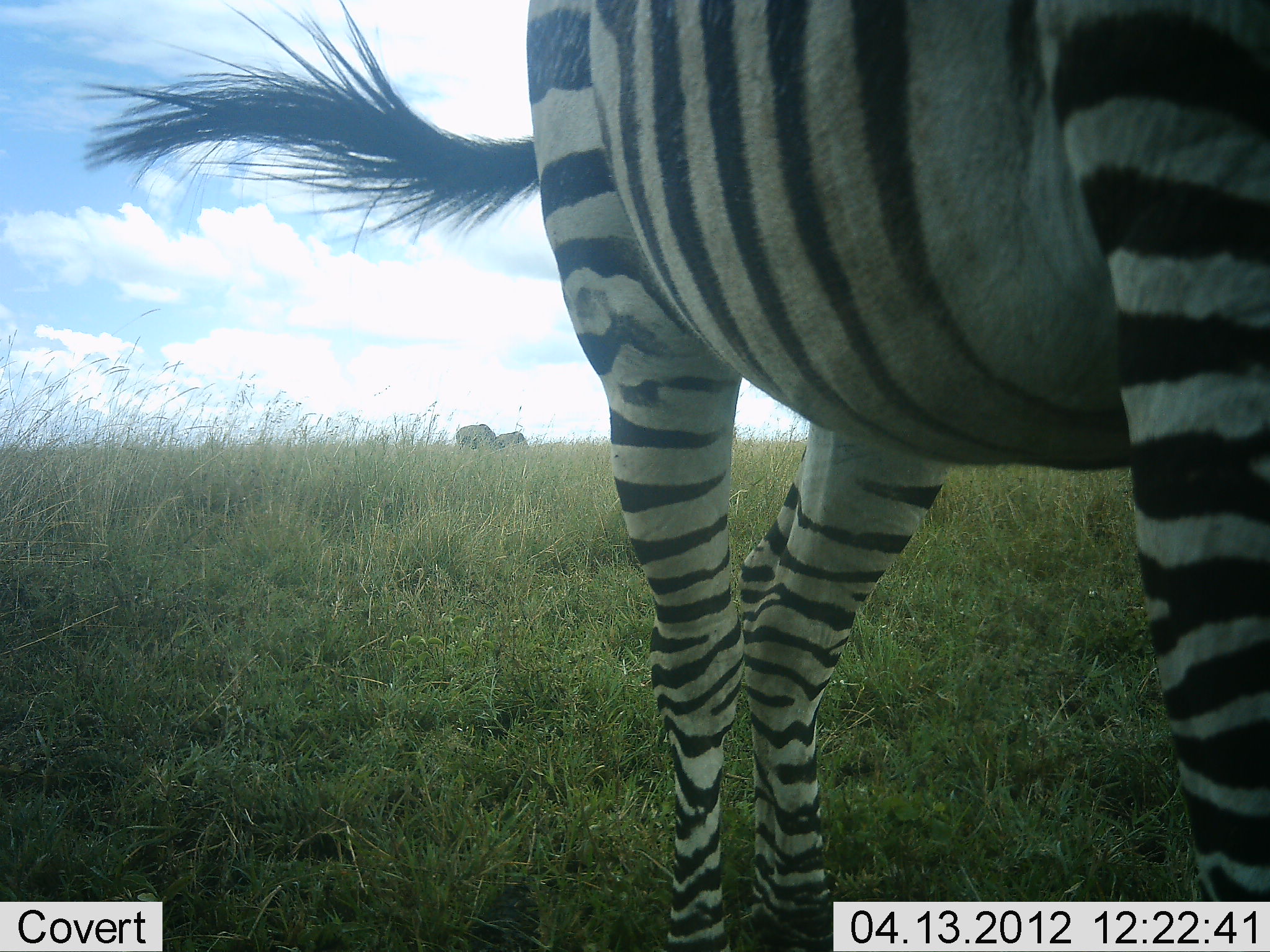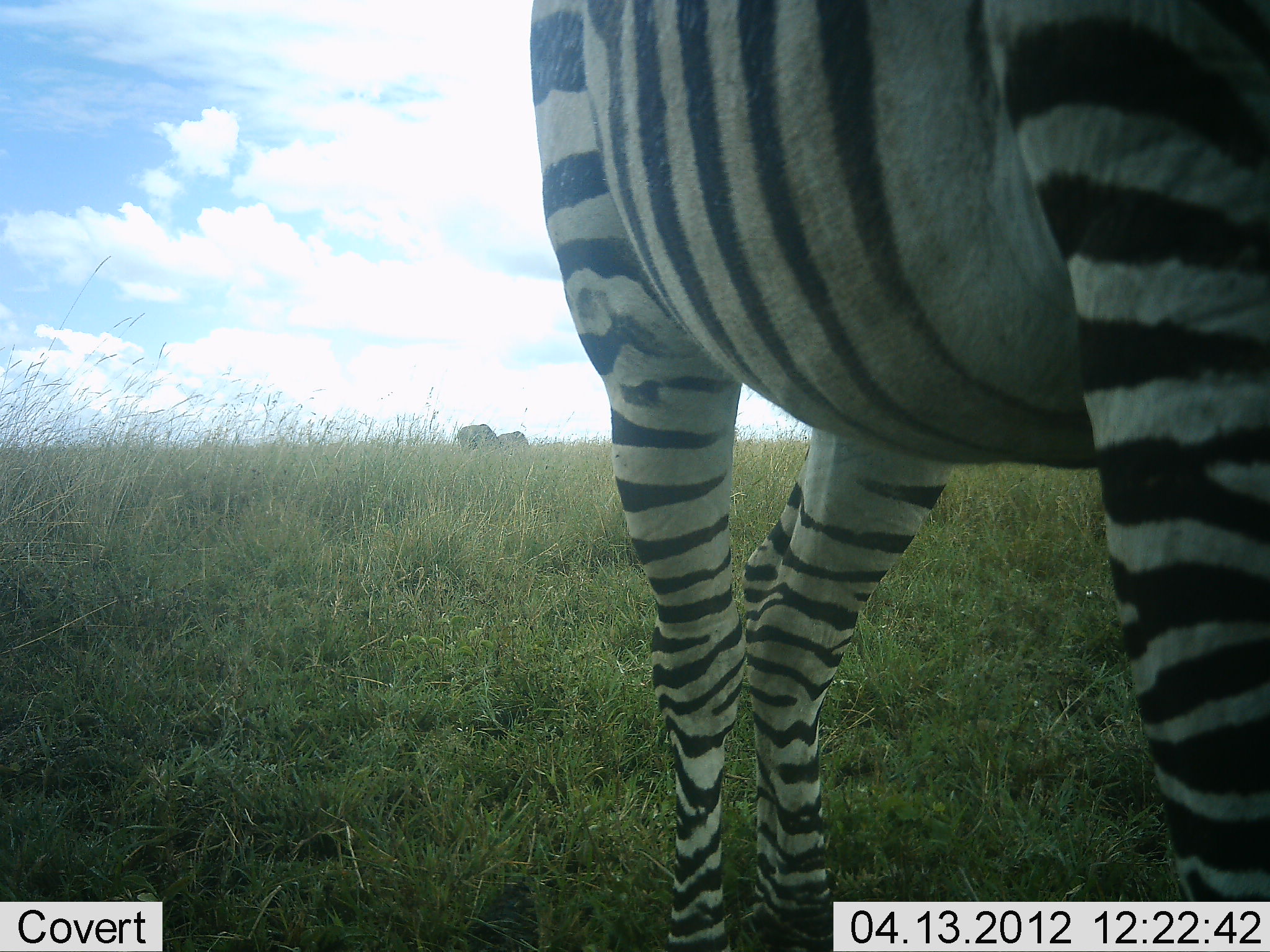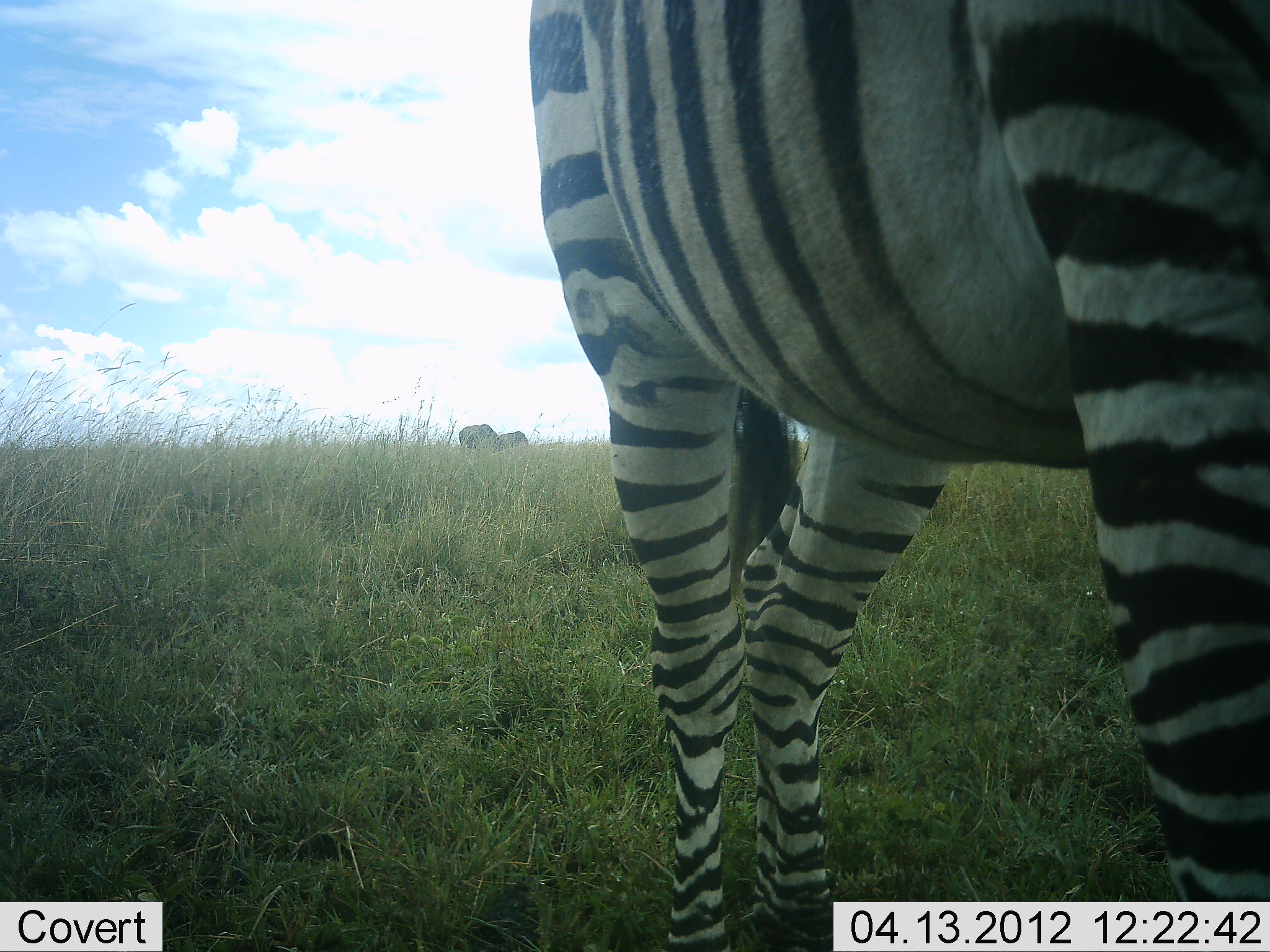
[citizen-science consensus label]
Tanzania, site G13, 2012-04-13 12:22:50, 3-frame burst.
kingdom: Animalia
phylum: Chordata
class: Mammalia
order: Perissodactyla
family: Equidae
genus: Equus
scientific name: Equus quagga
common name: plains zebra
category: zebra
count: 1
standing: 89%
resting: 0%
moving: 0%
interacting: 0%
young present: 0%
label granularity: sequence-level